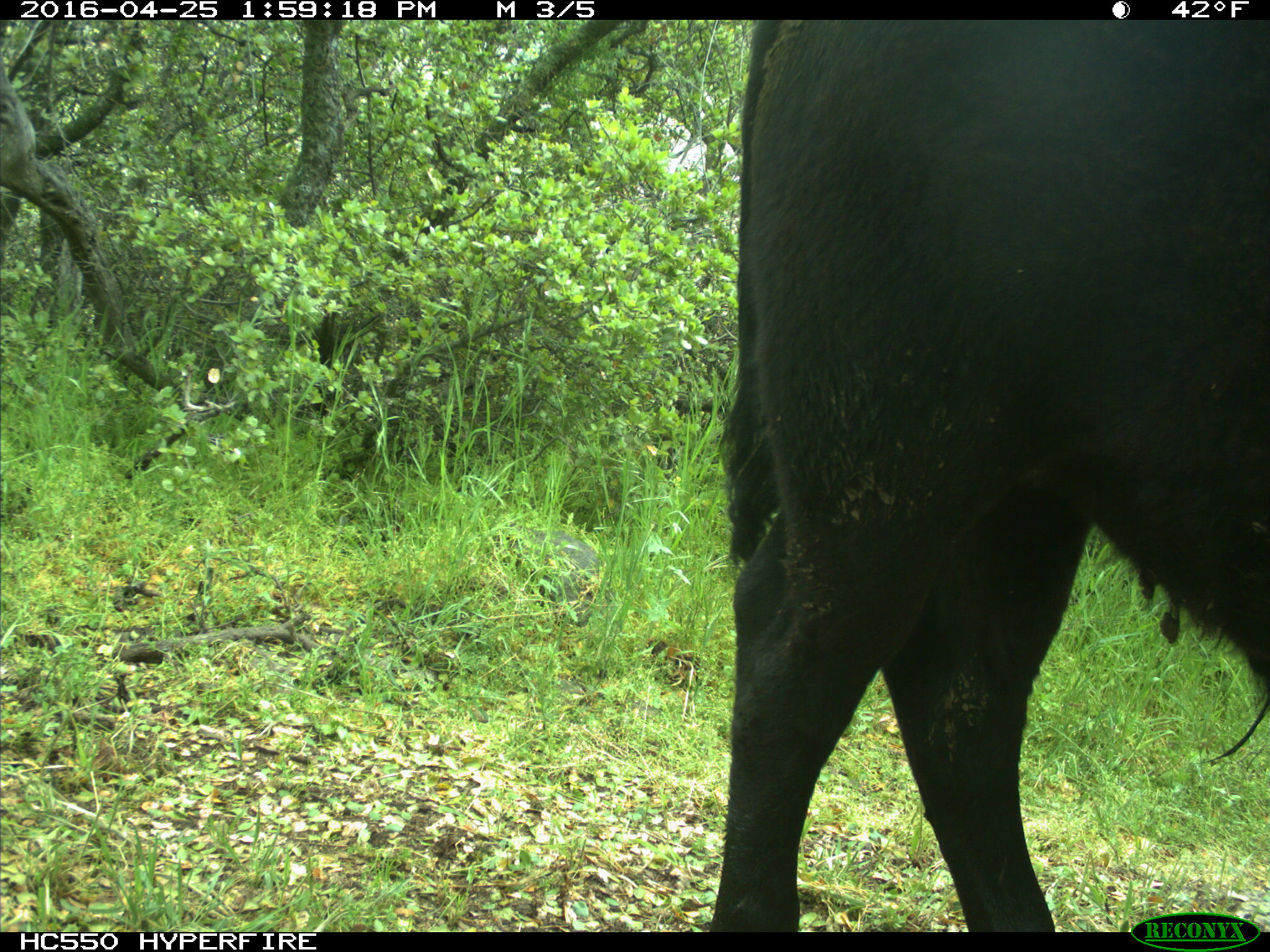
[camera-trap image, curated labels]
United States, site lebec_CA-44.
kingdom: Animalia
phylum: Chordata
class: Mammalia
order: Artiodactyla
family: Bovidae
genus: Bos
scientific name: Bos taurus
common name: domestic cow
Bos taurus (domestic cow).